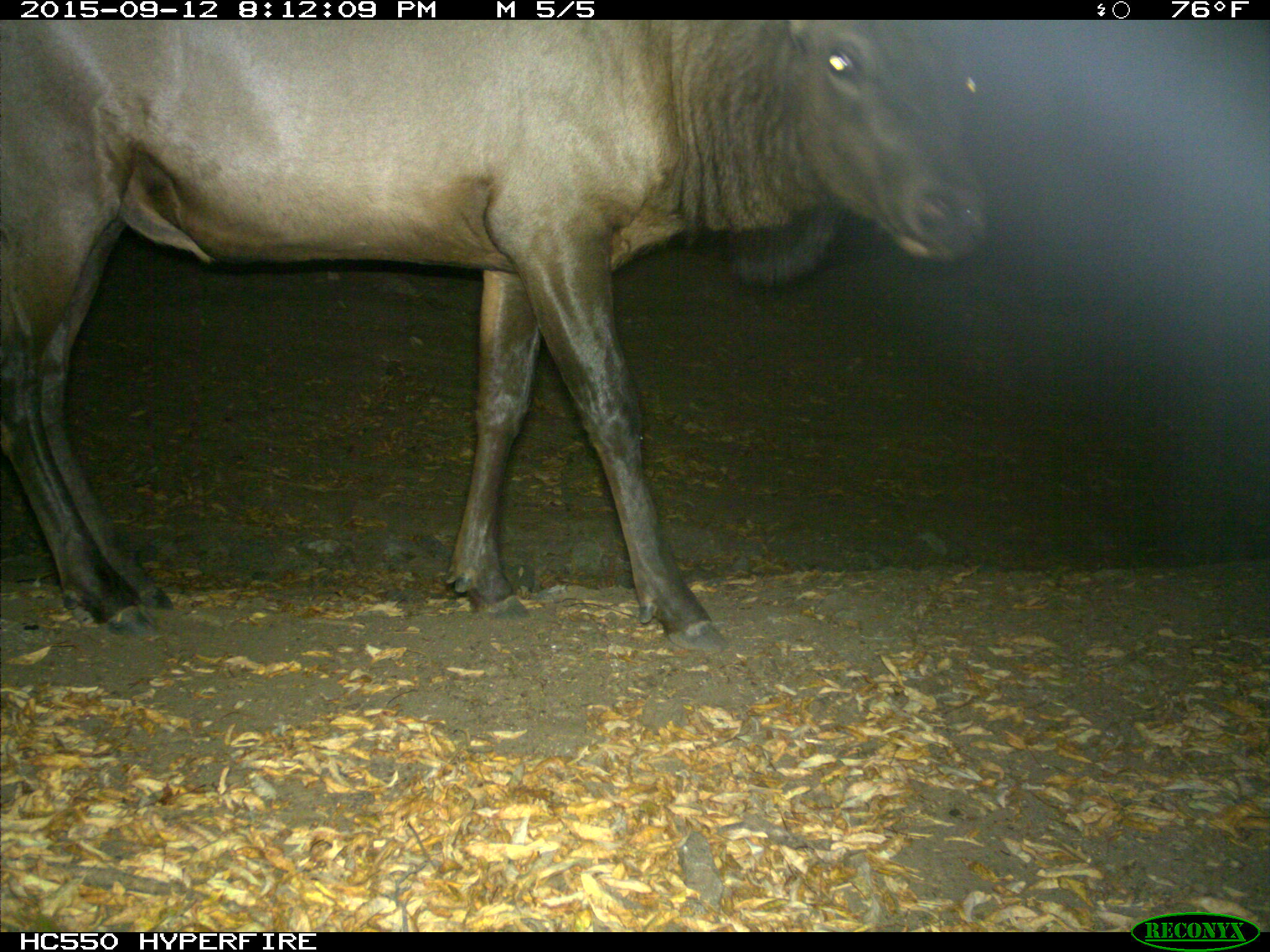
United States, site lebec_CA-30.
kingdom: Animalia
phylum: Chordata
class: Mammalia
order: Artiodactyla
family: Cervidae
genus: Cervus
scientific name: Cervus canadensis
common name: elk